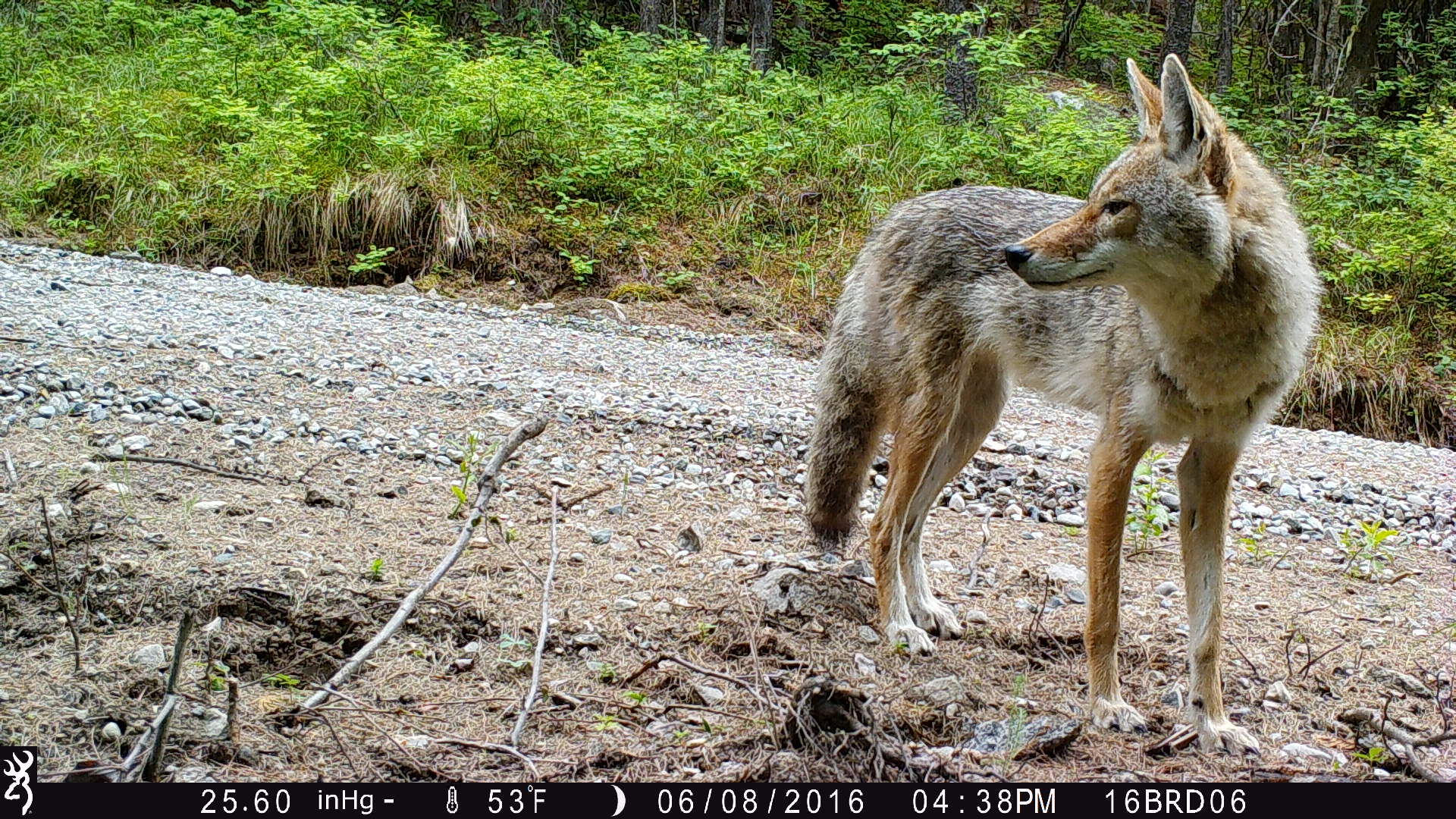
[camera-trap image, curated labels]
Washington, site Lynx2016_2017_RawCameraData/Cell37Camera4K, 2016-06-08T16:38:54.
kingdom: Animalia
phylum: Chordata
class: Mammalia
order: Carnivora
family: Canidae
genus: Canis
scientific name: Canis latrans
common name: coyote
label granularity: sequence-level